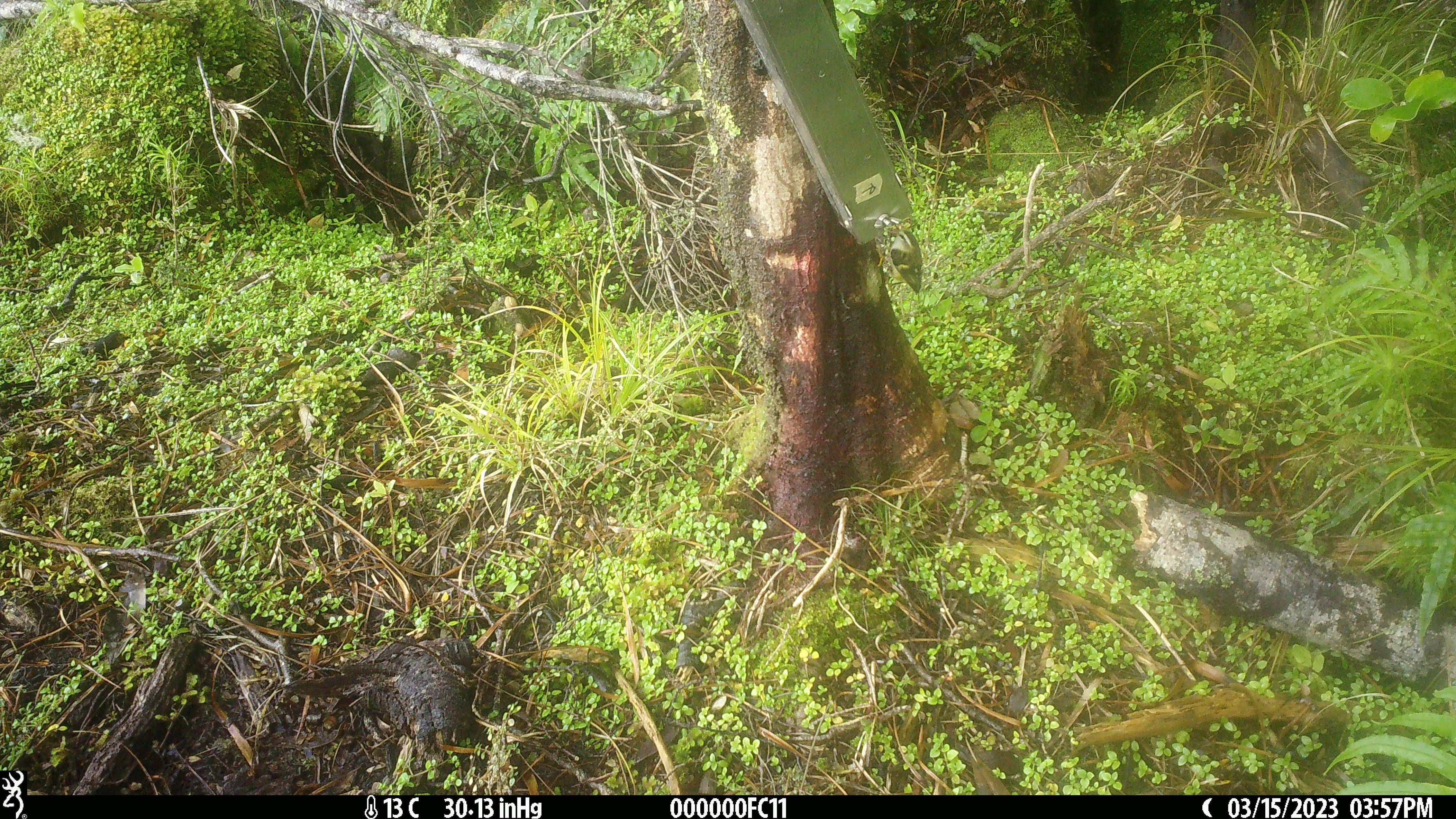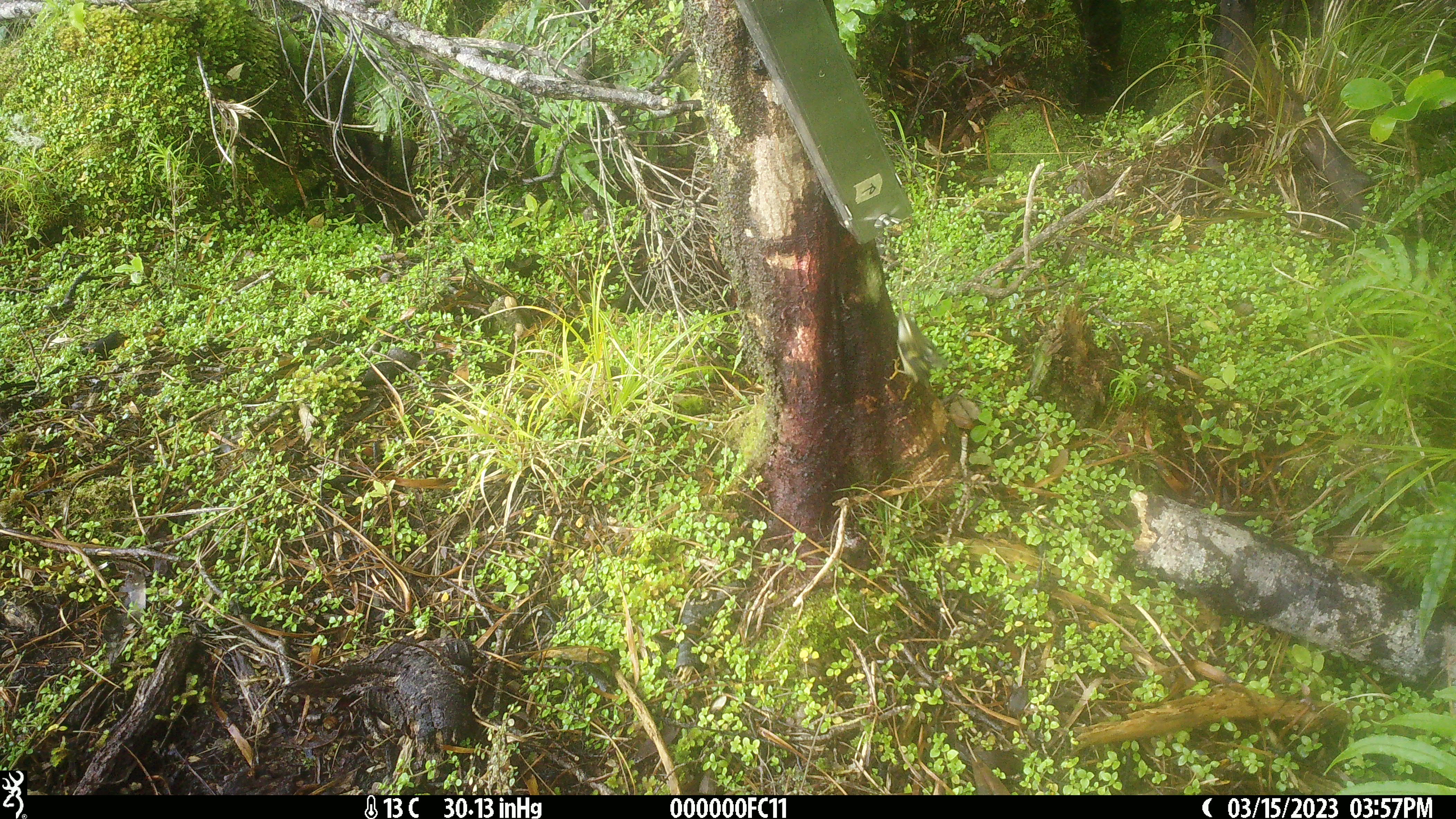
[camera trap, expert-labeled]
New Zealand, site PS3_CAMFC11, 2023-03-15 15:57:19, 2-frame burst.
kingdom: Animalia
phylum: Chordata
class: Aves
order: Passeriformes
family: Acanthisittidae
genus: Acanthisitta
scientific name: Acanthisitta chloris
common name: rifleman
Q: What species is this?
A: Rifleman (Acanthisitta chloris).